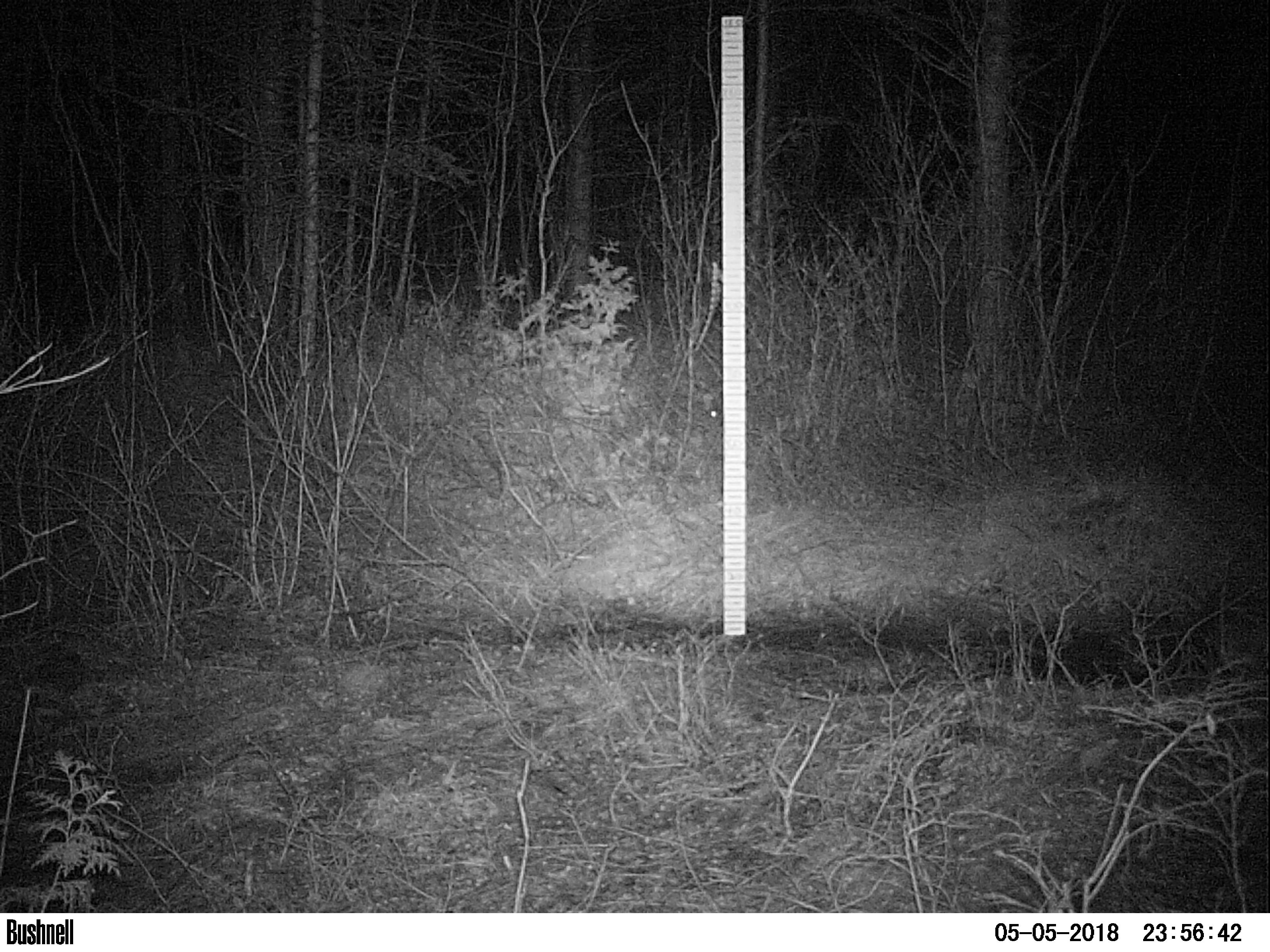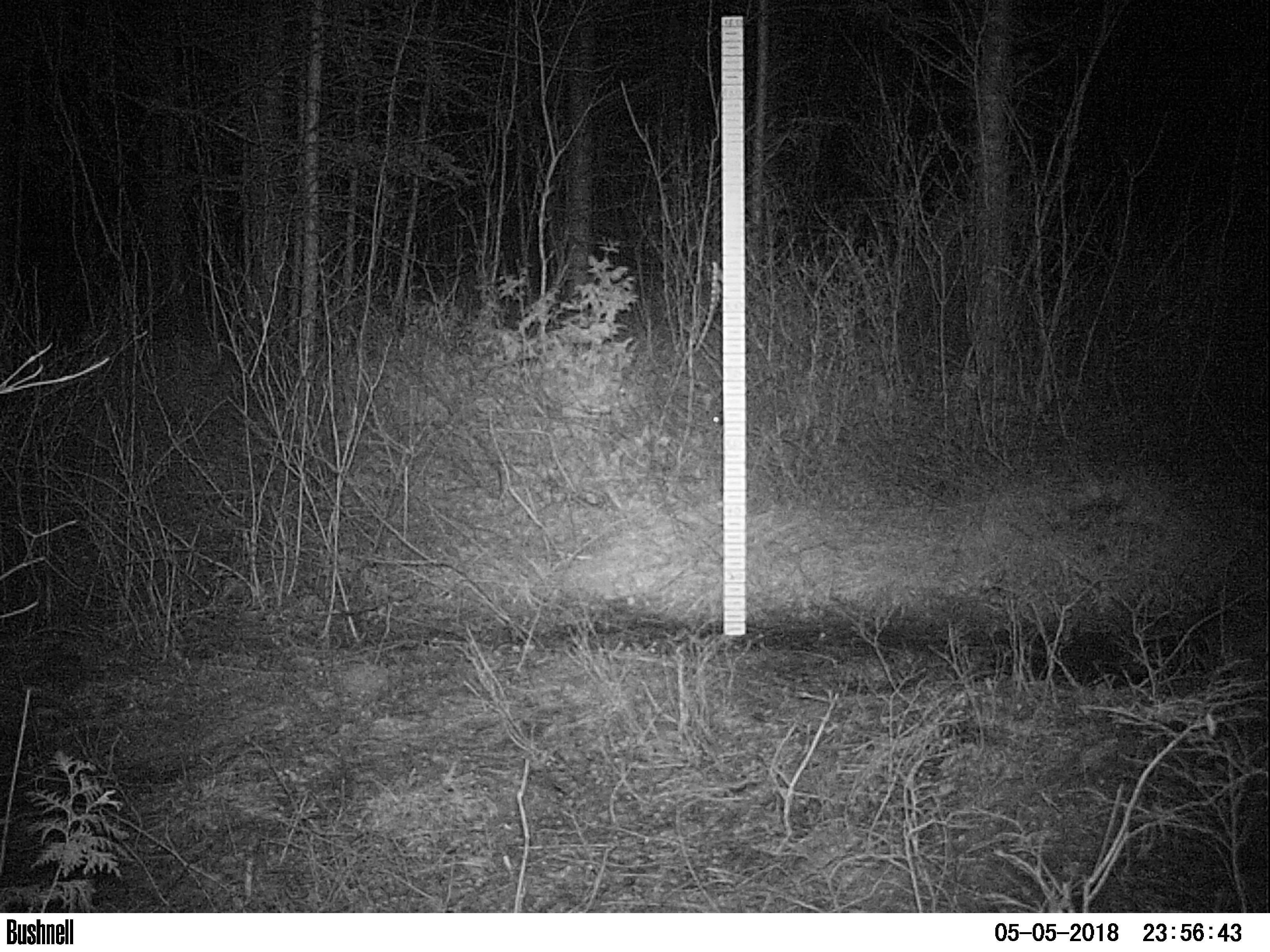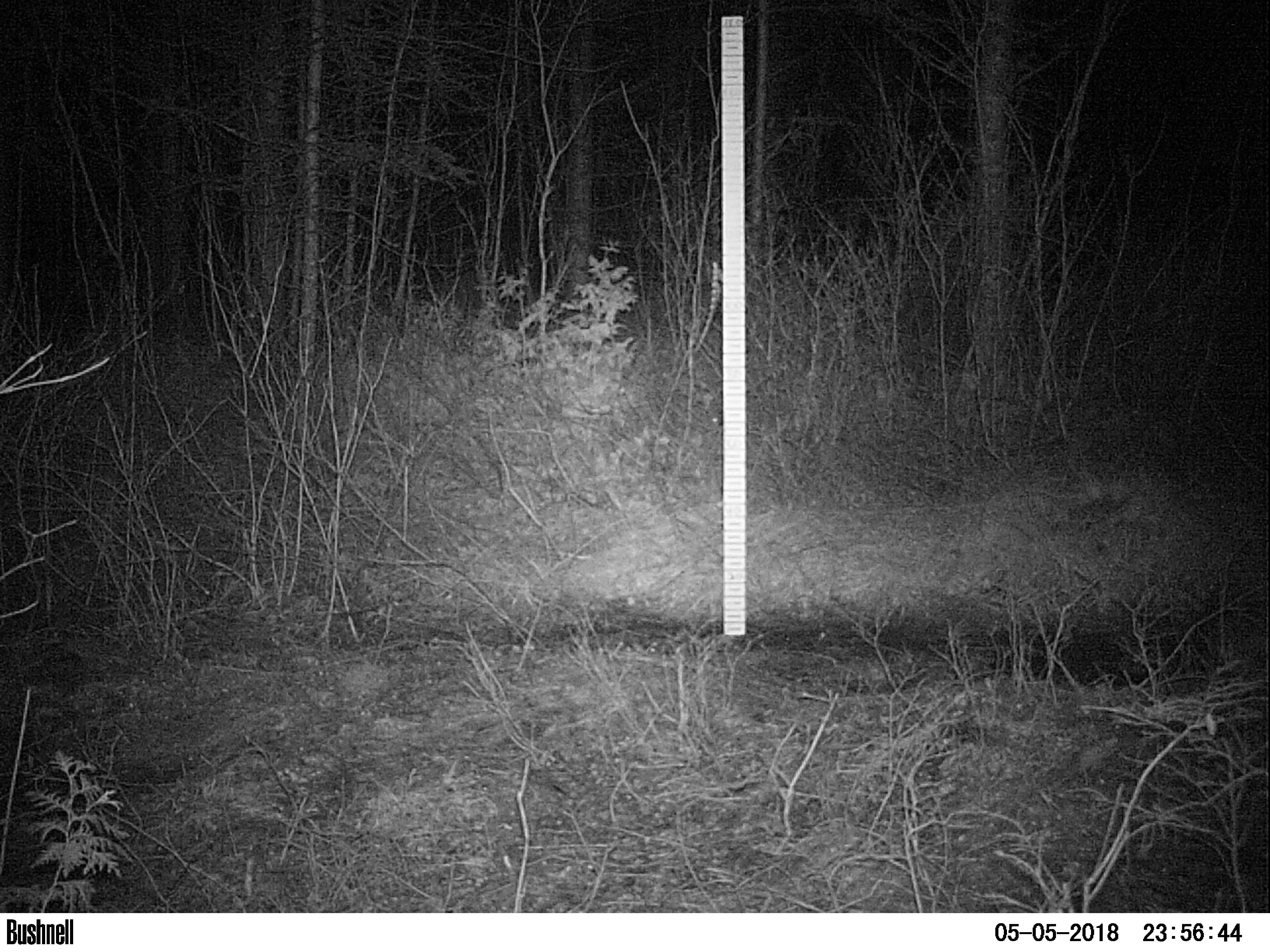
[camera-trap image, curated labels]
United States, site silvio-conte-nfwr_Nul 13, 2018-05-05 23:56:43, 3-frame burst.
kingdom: Animalia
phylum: Chordata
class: Mammalia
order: Lagomorpha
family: Leporidae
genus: Lepus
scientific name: Lepus americanus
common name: snowshoe hare